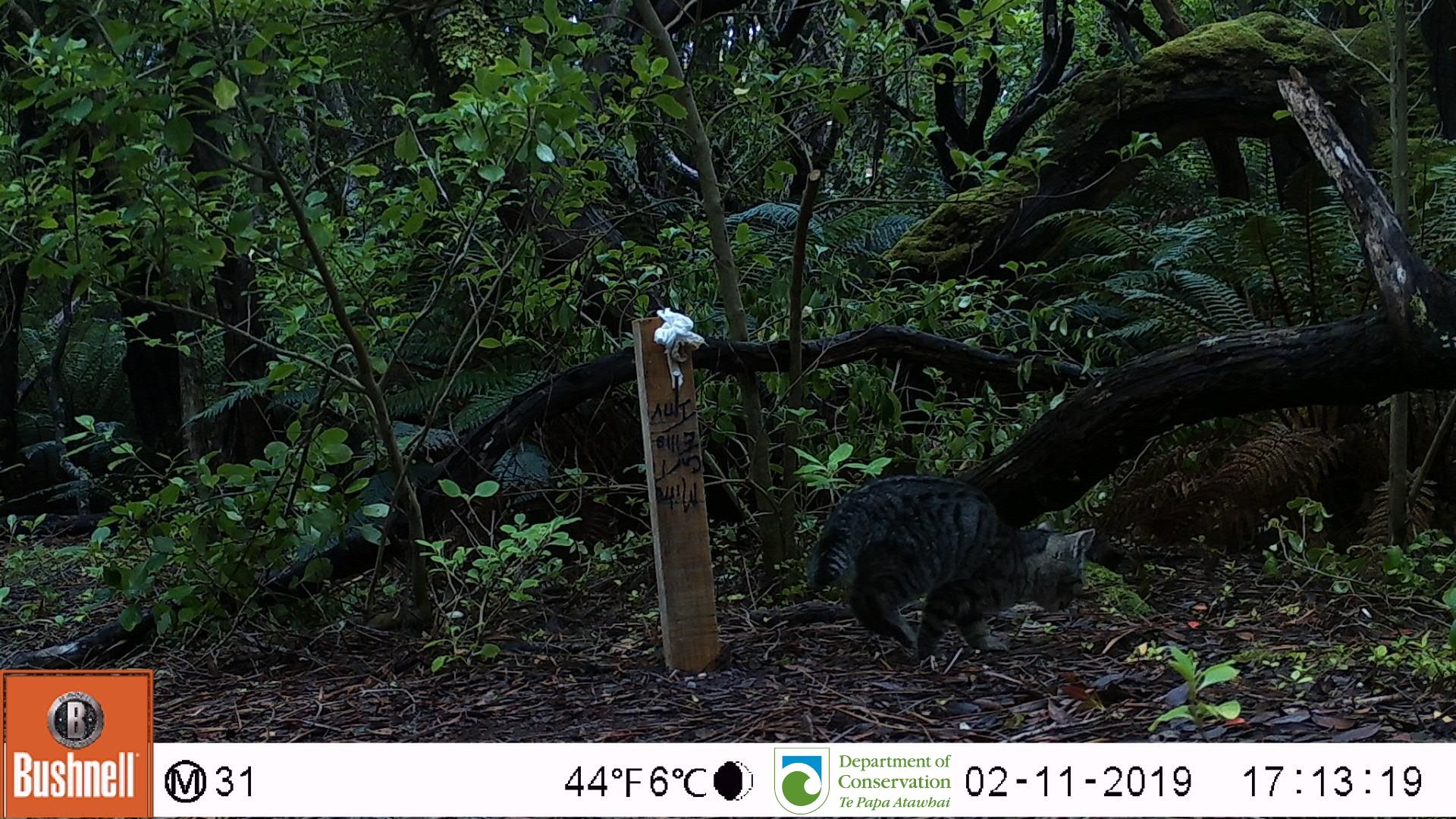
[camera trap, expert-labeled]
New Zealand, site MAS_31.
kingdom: Animalia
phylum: Chordata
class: Mammalia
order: Carnivora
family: Felidae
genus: Felis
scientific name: Felis catus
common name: domestic cat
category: cat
Cat (domestic cat) (Felis catus).